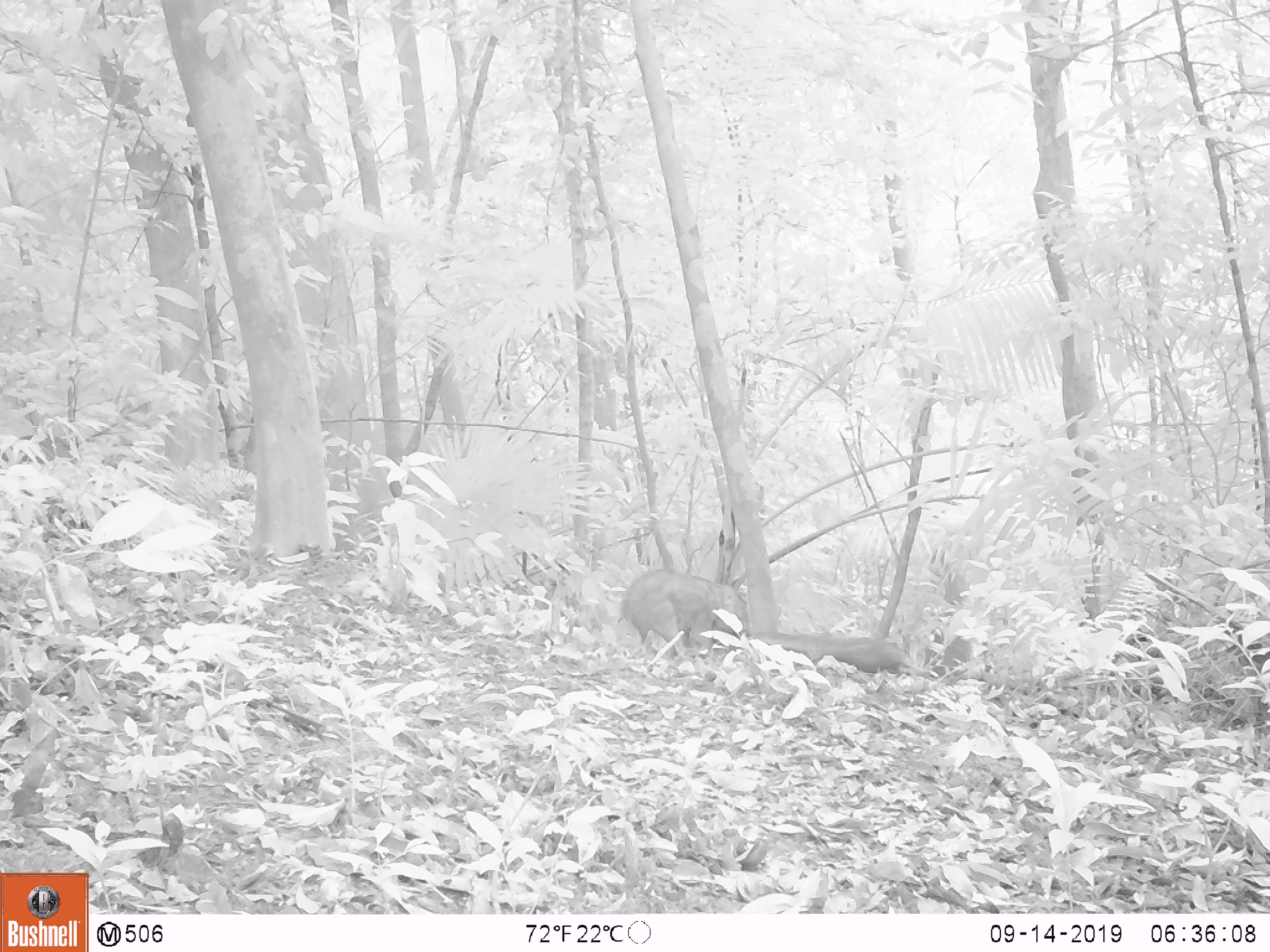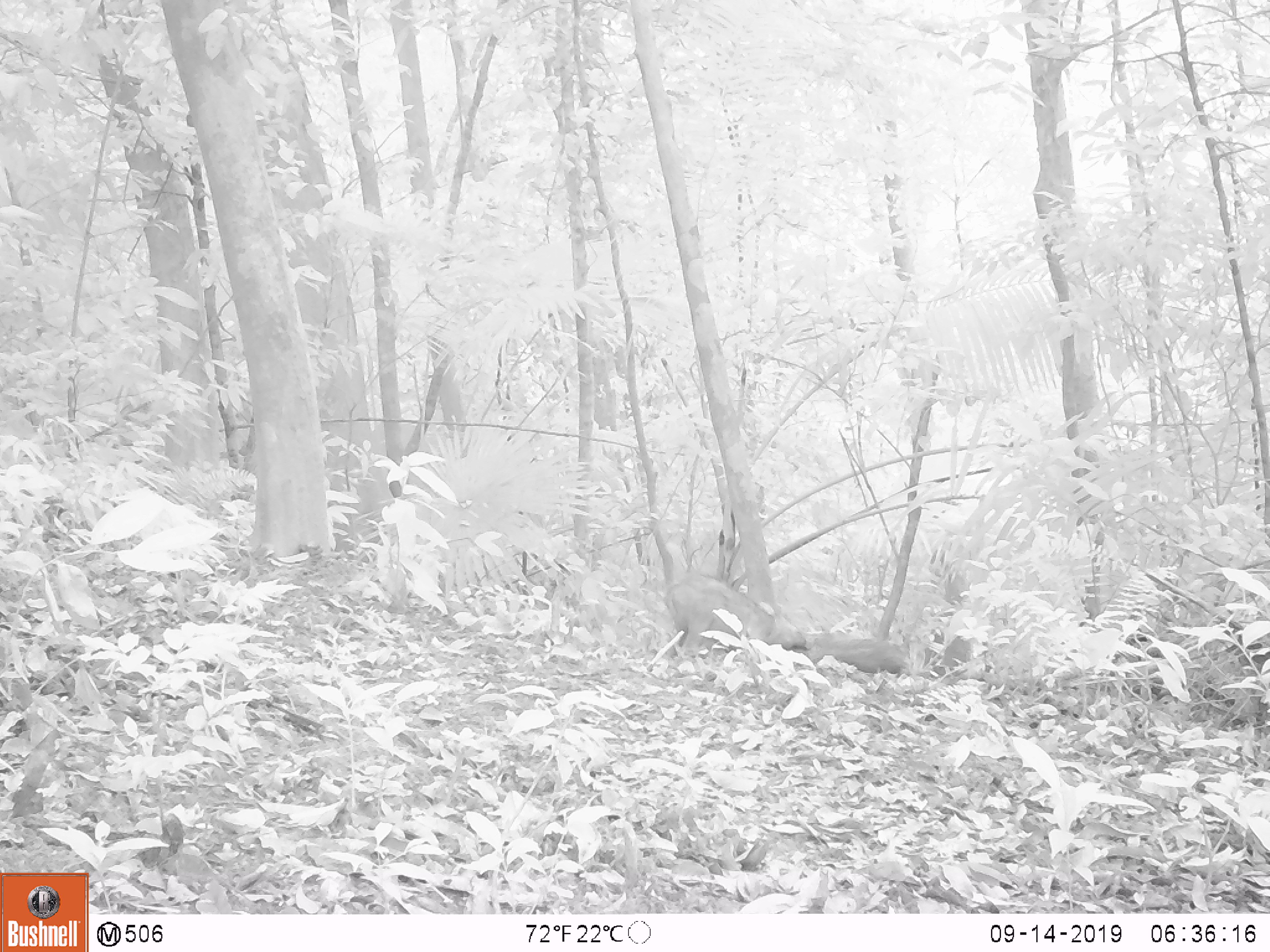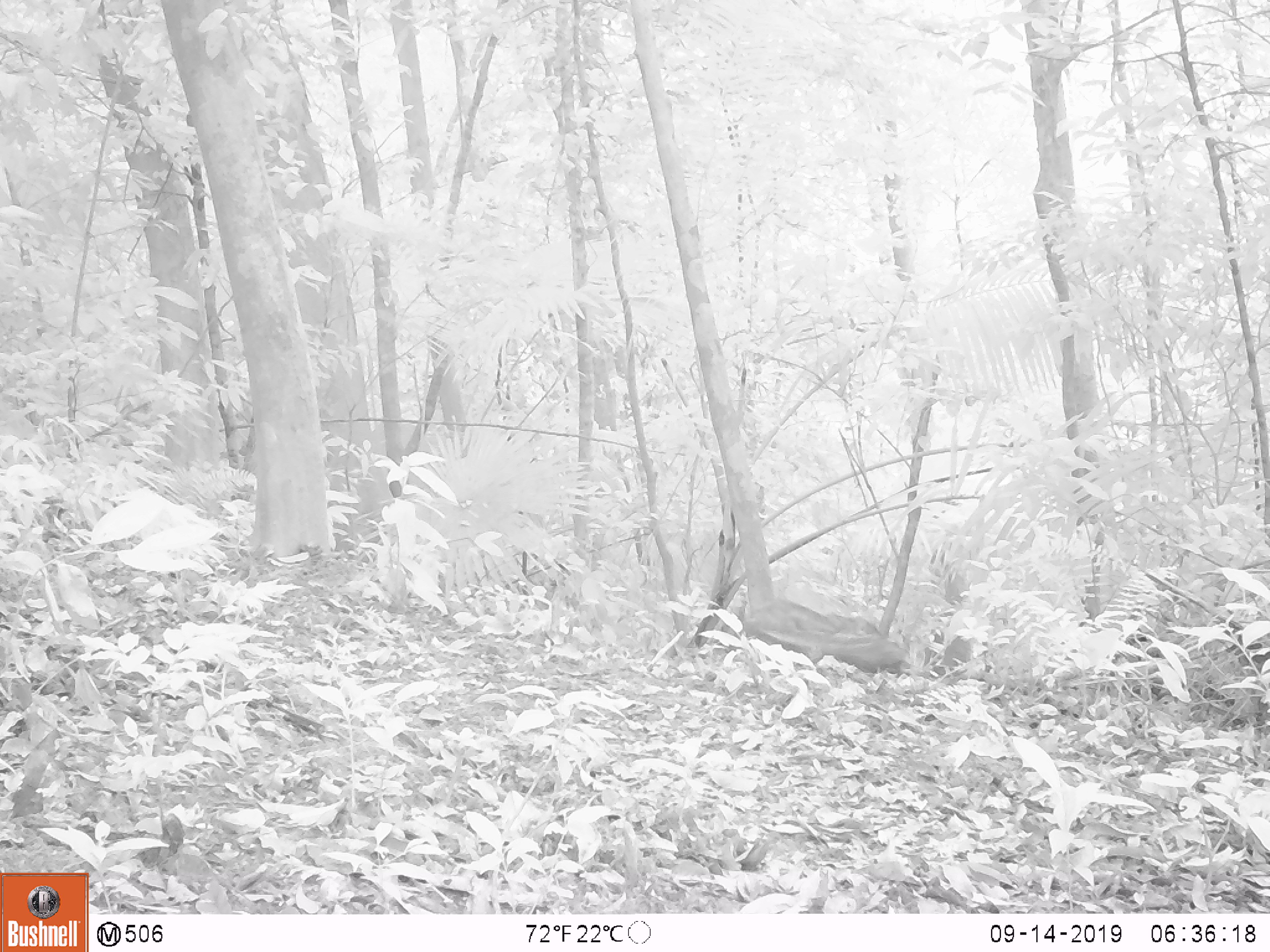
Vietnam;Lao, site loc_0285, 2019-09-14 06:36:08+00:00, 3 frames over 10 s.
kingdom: Animalia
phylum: Chordata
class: Mammalia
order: Artiodactyla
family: Suidae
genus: Sus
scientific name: Sus scrofa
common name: eurasian wild pig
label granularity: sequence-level